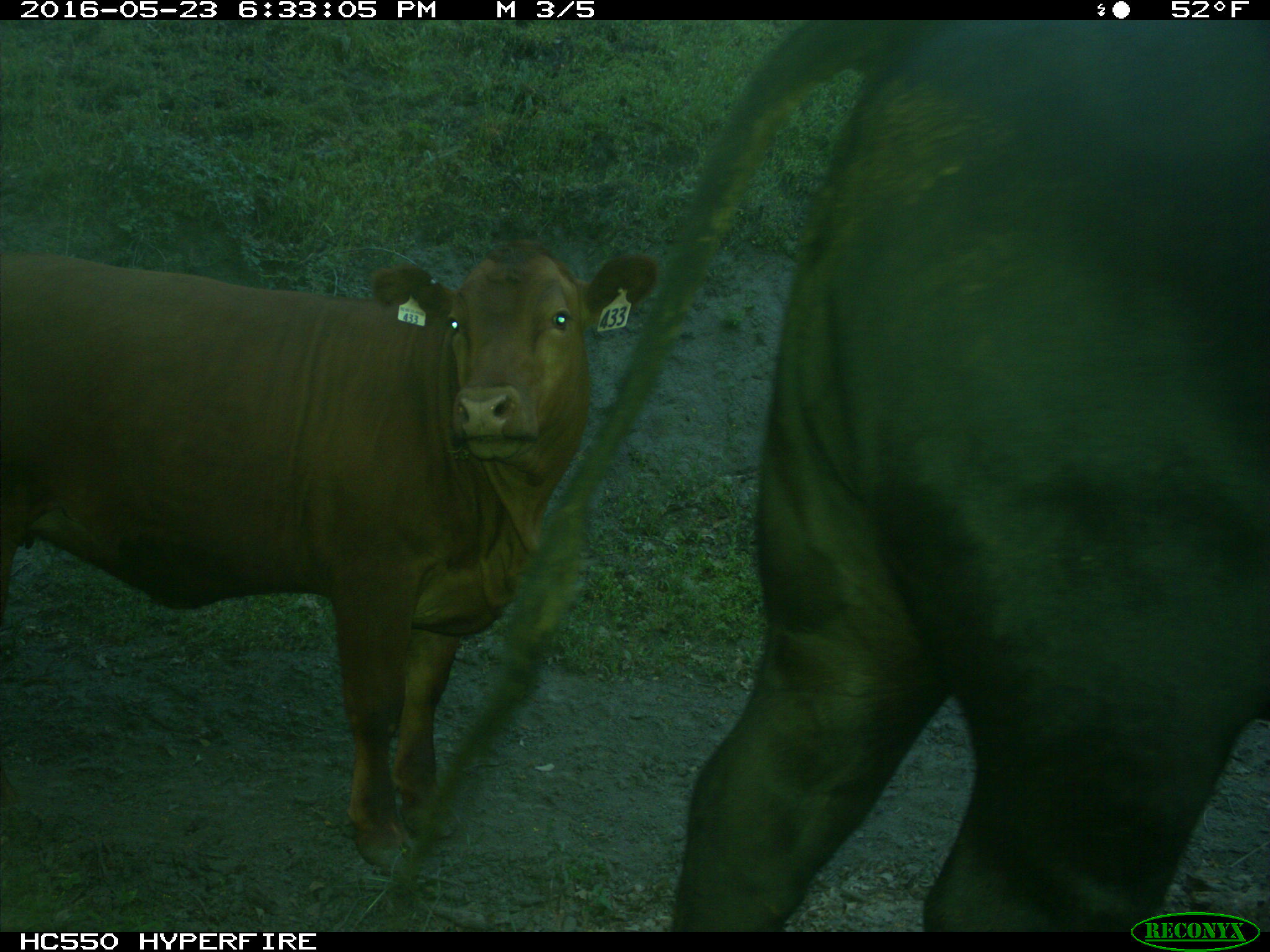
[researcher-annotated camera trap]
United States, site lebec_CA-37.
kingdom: Animalia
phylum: Chordata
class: Mammalia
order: Artiodactyla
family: Bovidae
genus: Bos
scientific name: Bos taurus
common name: domestic cow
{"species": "Bos taurus (domestic cow)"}